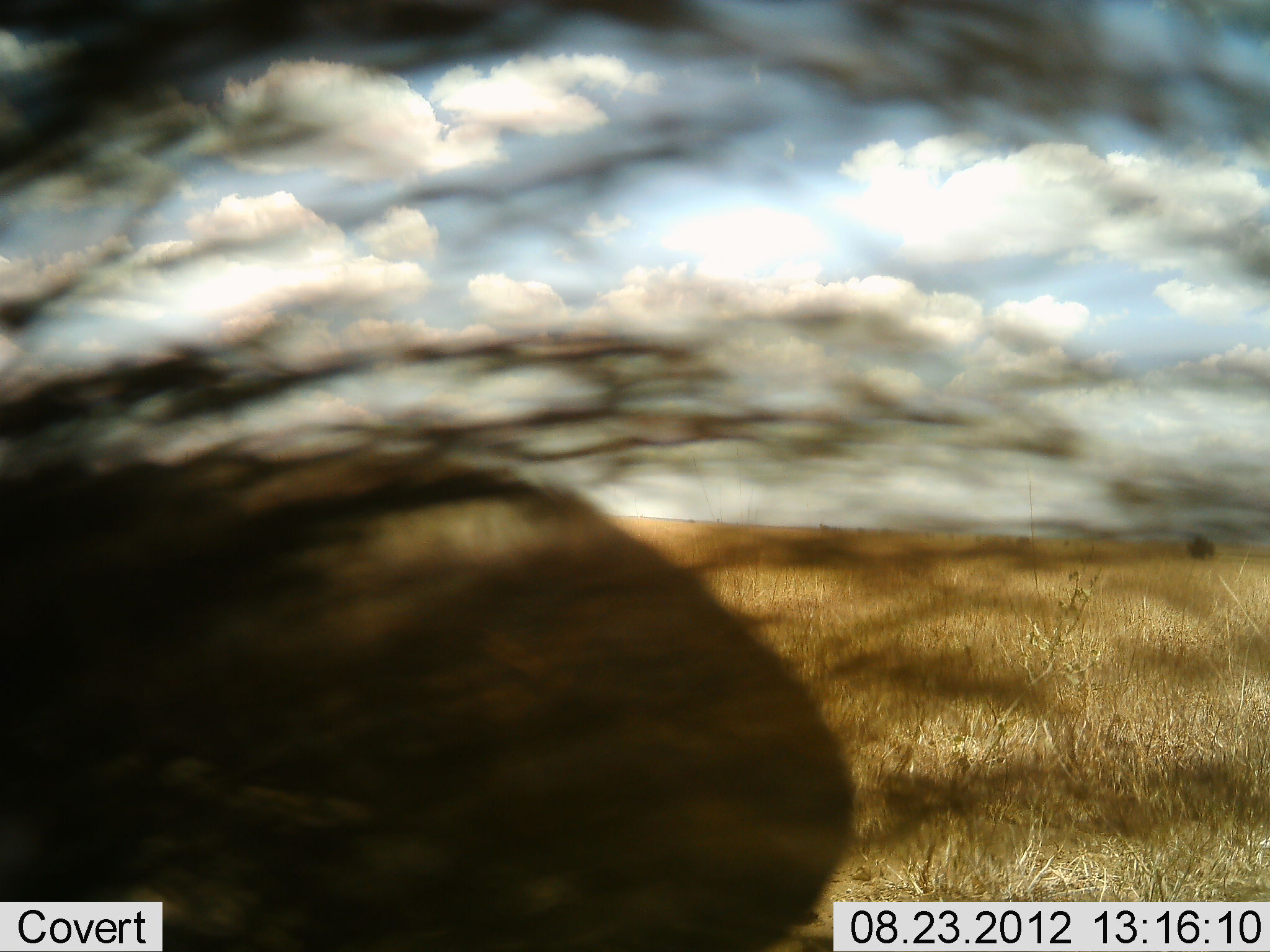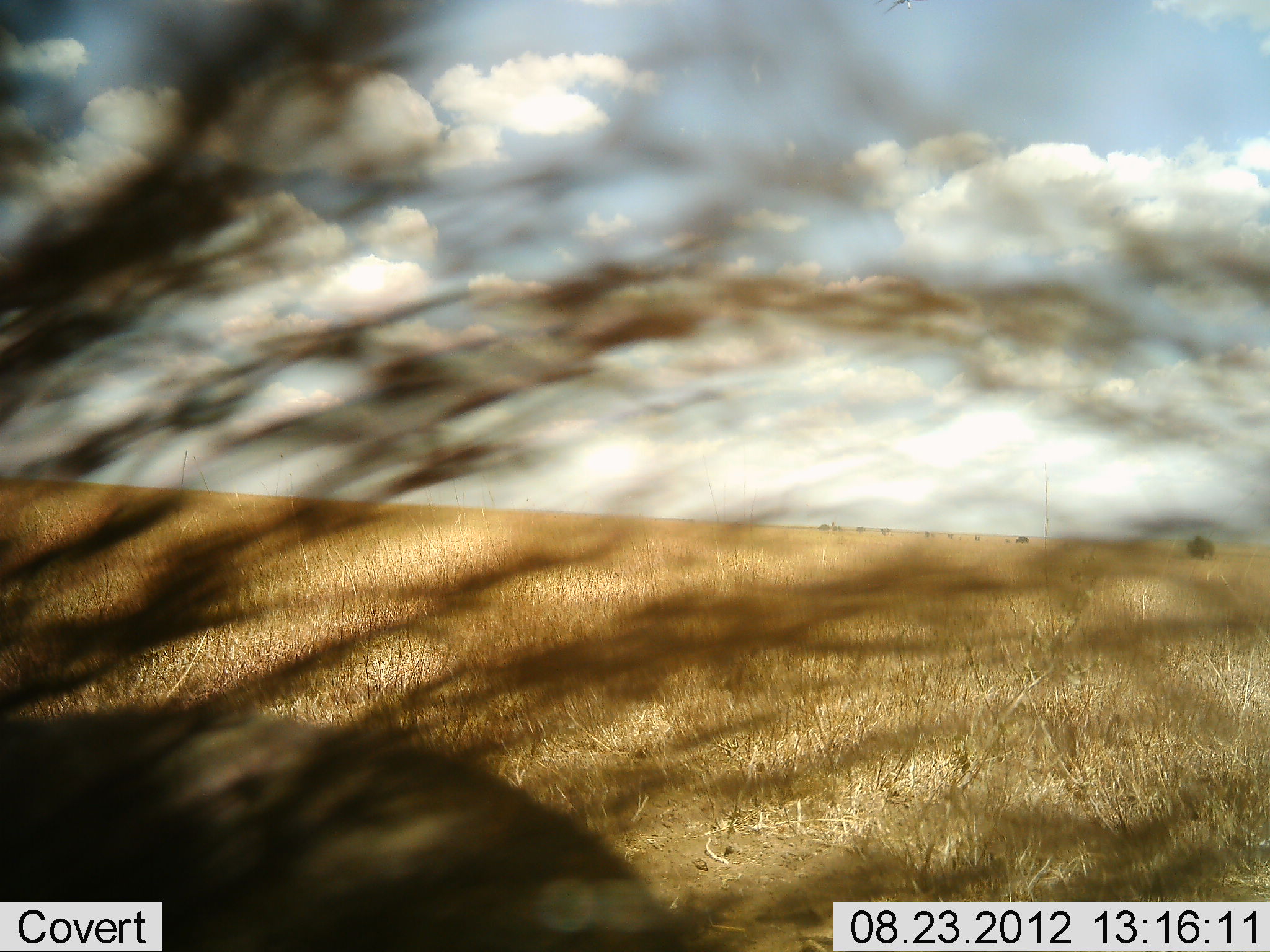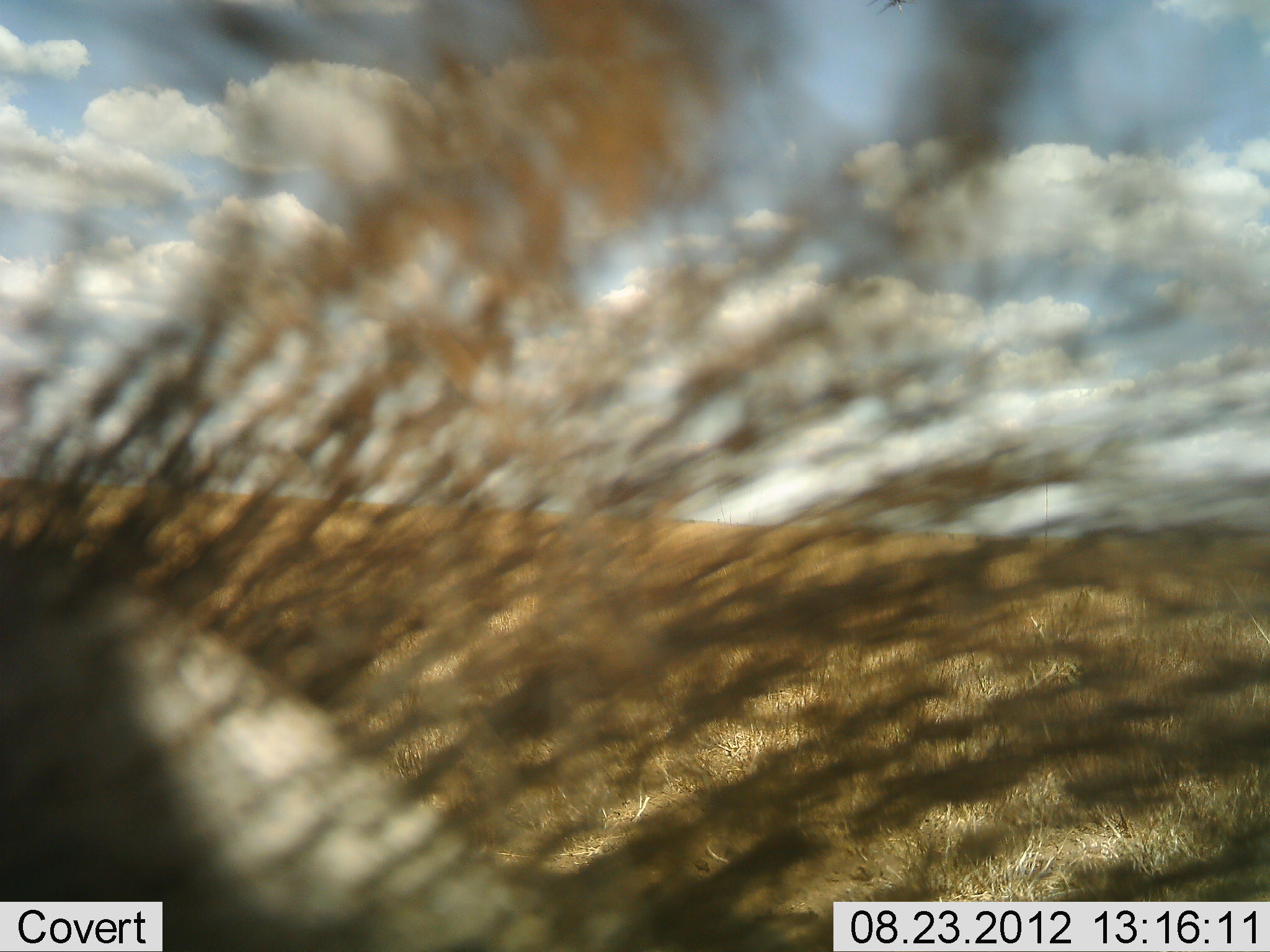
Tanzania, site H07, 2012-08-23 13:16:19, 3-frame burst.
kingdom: Animalia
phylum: Chordata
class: Mammalia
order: Artiodactyla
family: Suidae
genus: Phacochoerus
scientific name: Phacochoerus africanus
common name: warthog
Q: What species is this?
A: Warthog (Phacochoerus africanus).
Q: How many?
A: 1.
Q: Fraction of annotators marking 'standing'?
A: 80%.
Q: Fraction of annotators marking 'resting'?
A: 20%.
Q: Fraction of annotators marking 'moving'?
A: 20%.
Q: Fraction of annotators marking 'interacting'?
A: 0%.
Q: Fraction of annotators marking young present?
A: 0%.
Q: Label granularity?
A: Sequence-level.